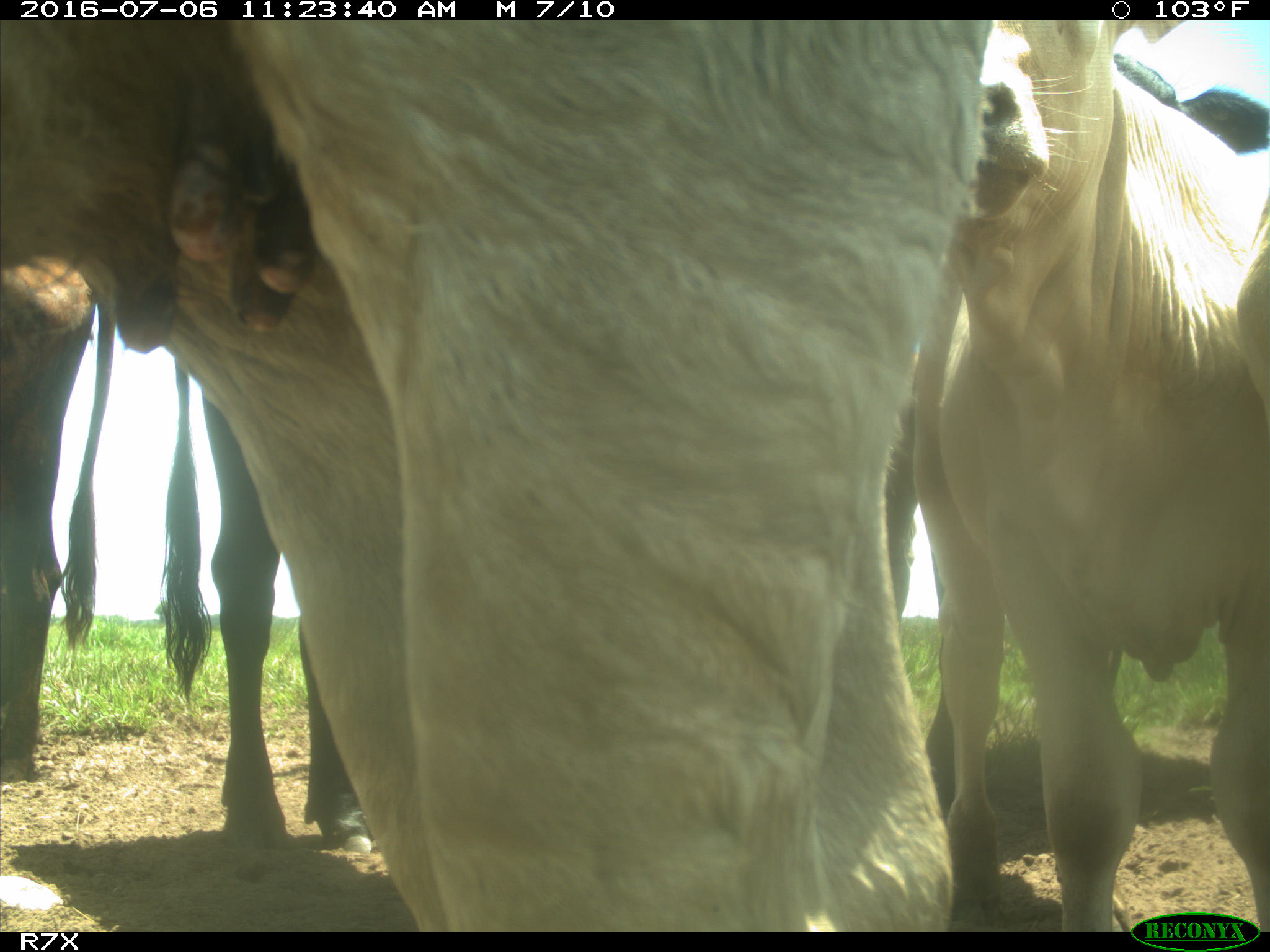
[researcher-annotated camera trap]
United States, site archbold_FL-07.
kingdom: Animalia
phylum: Chordata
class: Mammalia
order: Artiodactyla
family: Bovidae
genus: Bos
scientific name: Bos taurus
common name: domestic cow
Bos taurus (domestic cow).